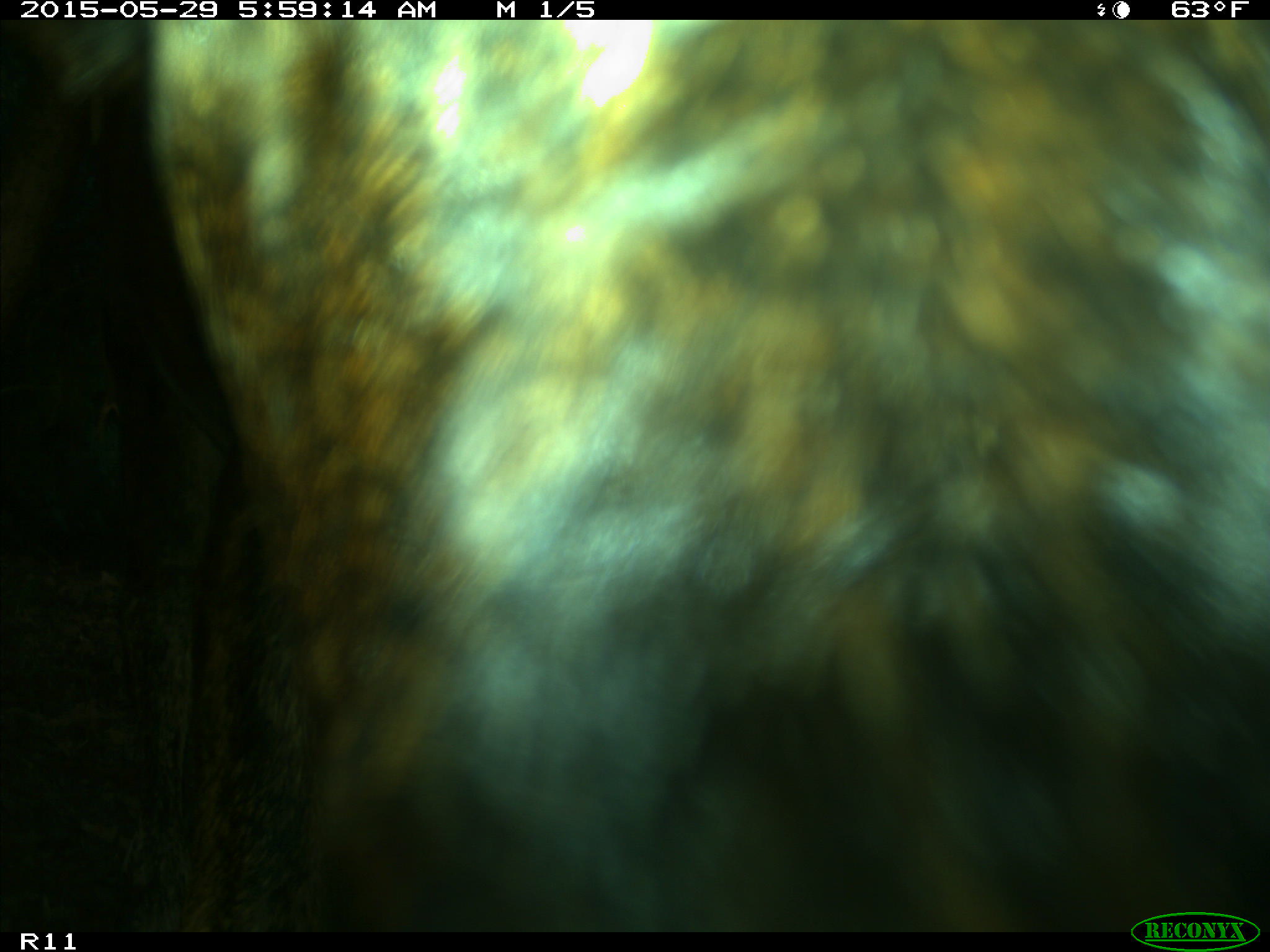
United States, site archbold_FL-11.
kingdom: Animalia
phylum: Chordata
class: Mammalia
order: Artiodactyla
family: Bovidae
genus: Bos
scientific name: Bos taurus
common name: domestic cow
Bos taurus (domestic cow).